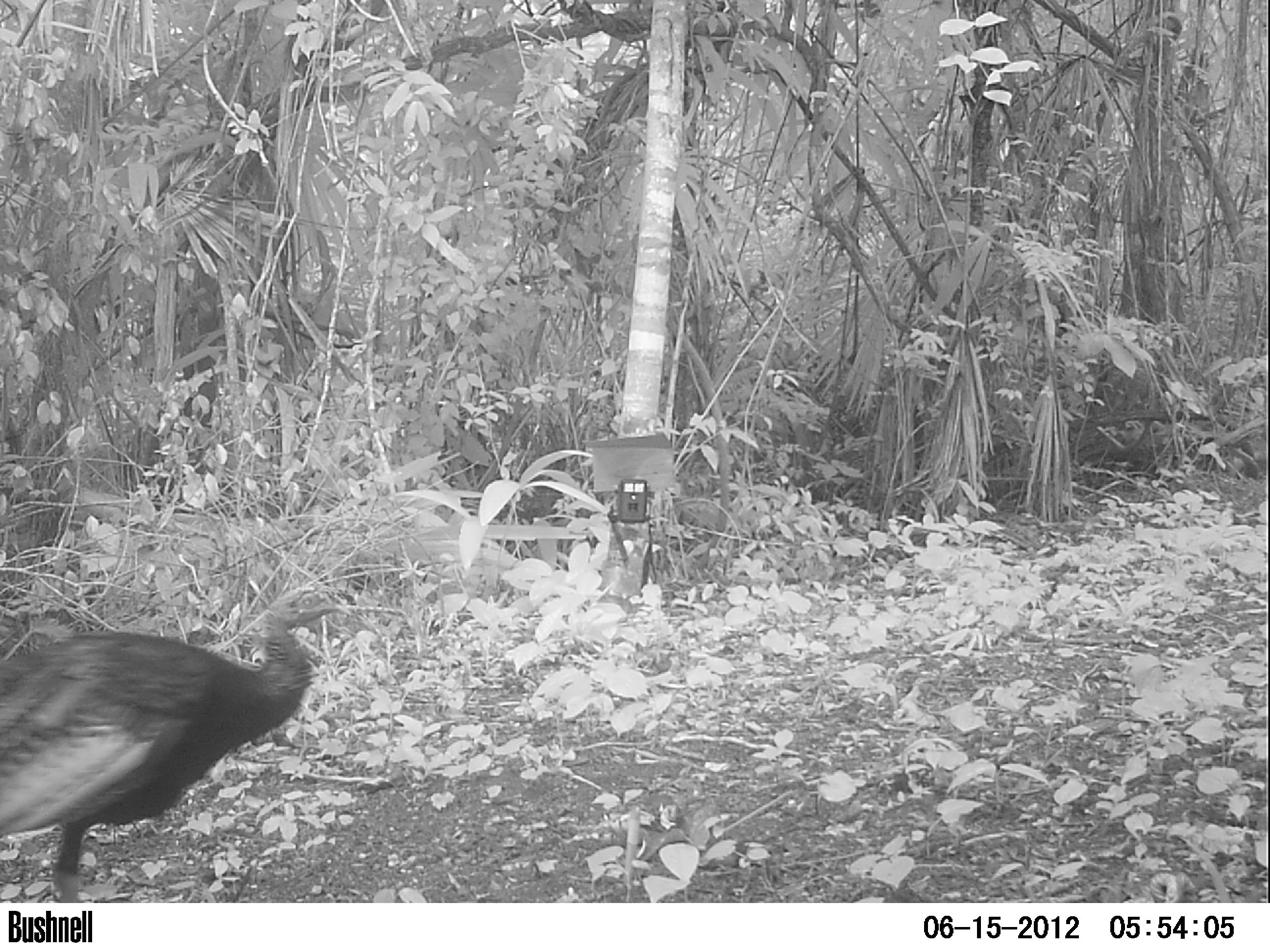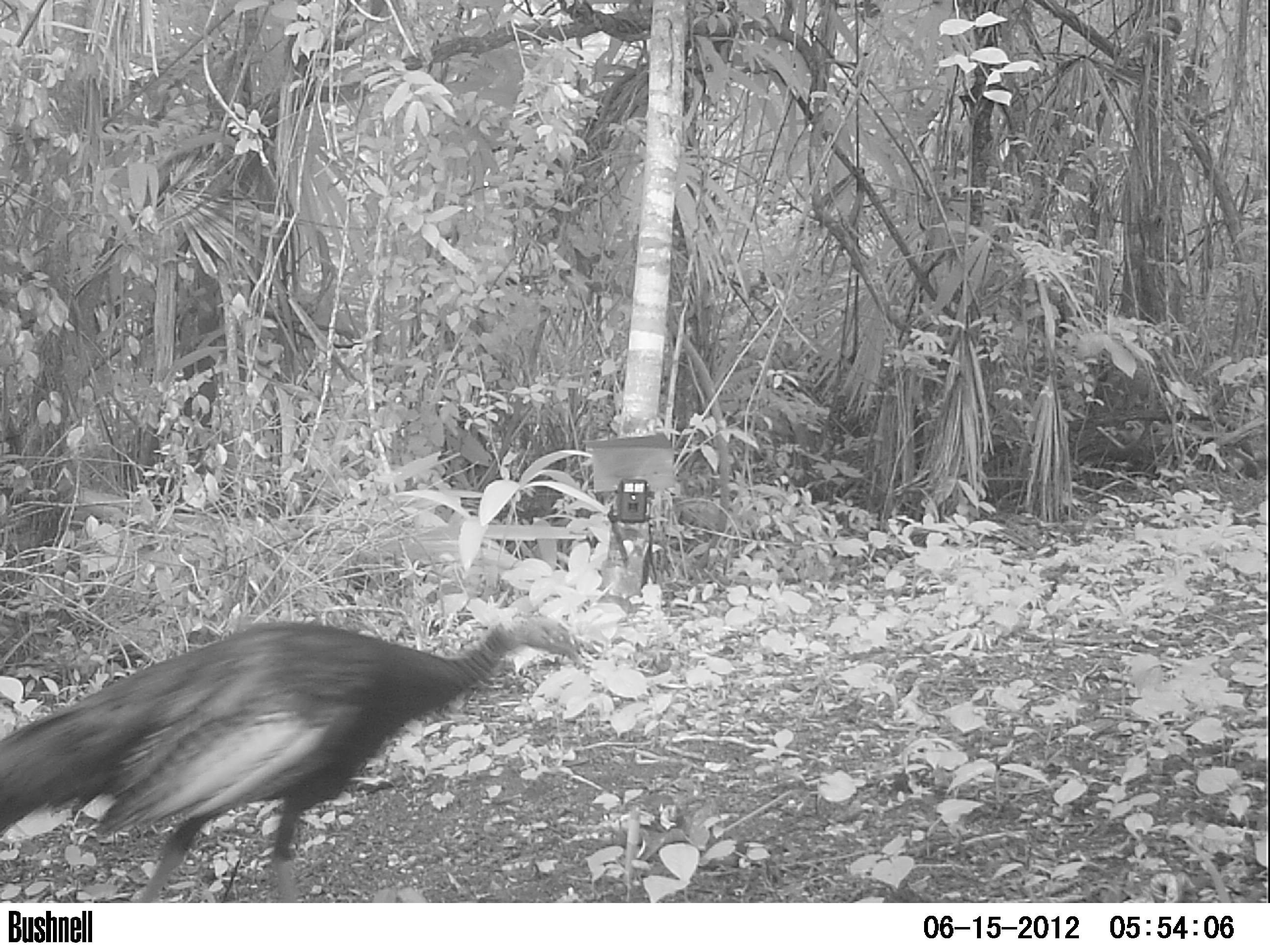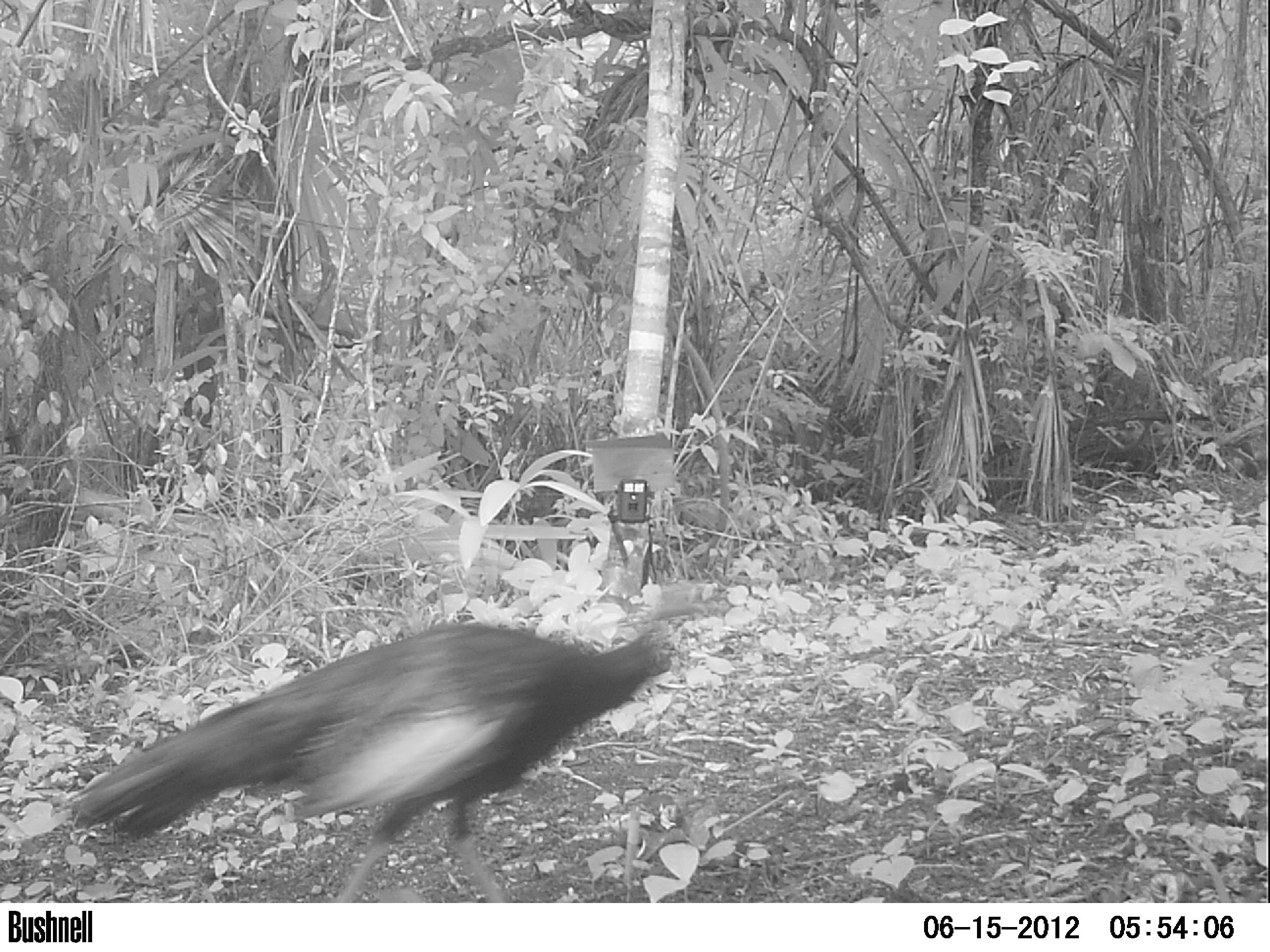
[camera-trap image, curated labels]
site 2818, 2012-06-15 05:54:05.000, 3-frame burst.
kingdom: Animalia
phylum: Chordata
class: Aves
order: Galliformes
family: Phasianidae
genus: Meleagris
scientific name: Meleagris ocellata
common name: ocellated turkey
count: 1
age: adult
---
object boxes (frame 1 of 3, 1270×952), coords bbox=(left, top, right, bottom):
meleagris ocellata: bbox=(0, 585, 351, 901)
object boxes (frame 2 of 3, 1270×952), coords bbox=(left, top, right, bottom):
meleagris ocellata: bbox=(0, 609, 584, 901)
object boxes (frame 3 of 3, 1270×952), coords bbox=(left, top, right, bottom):
meleagris ocellata: bbox=(67, 577, 706, 901)